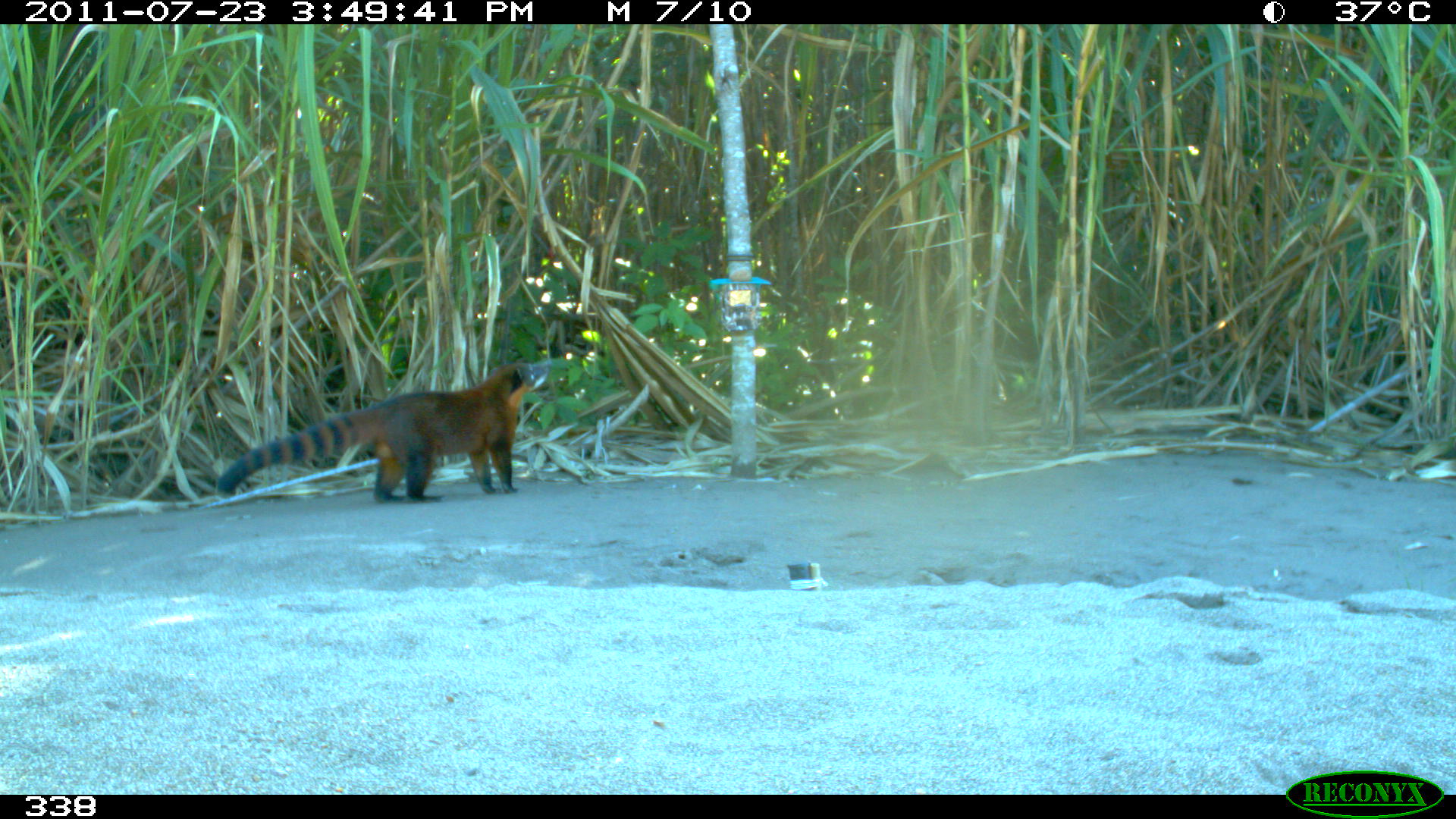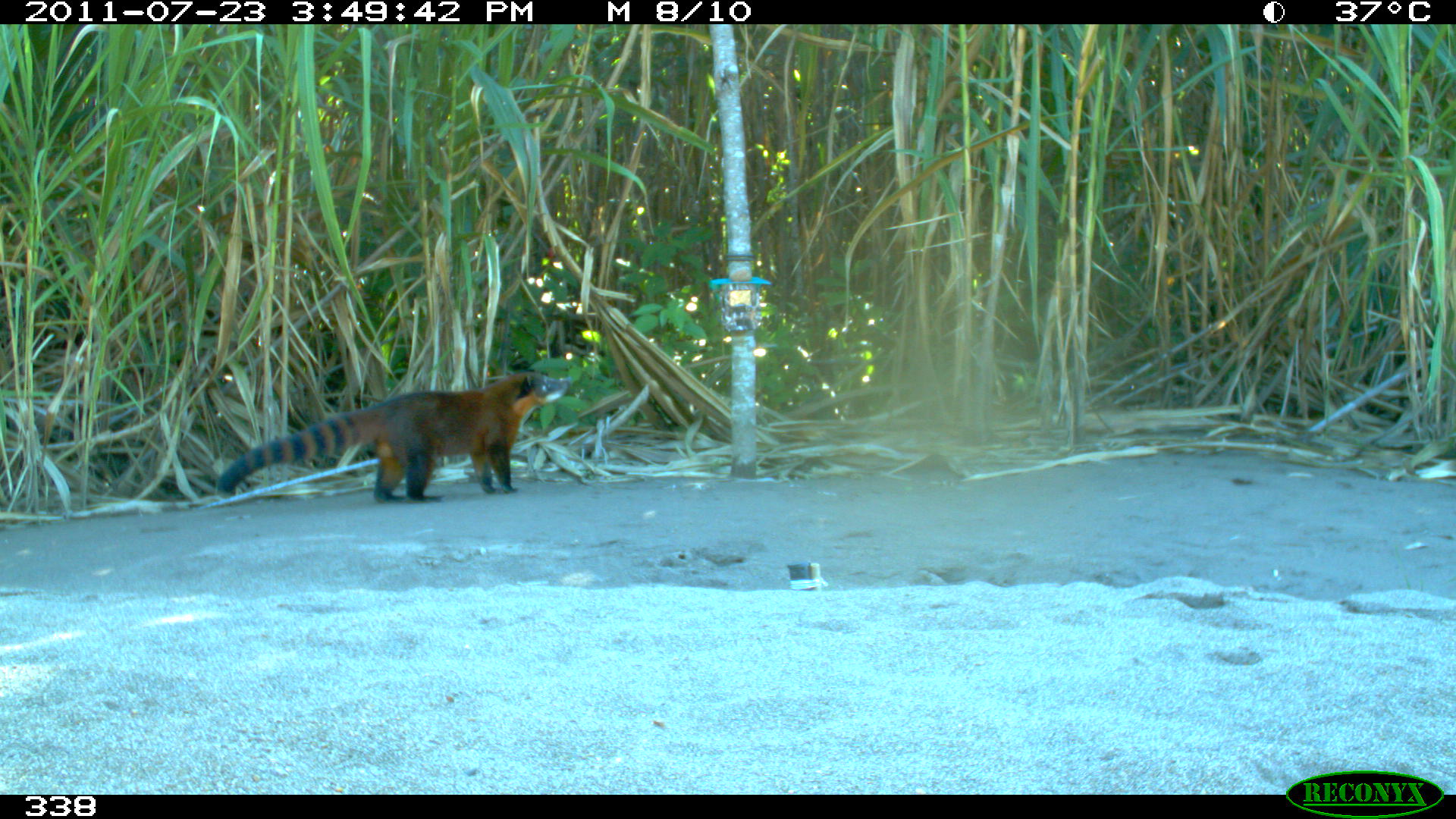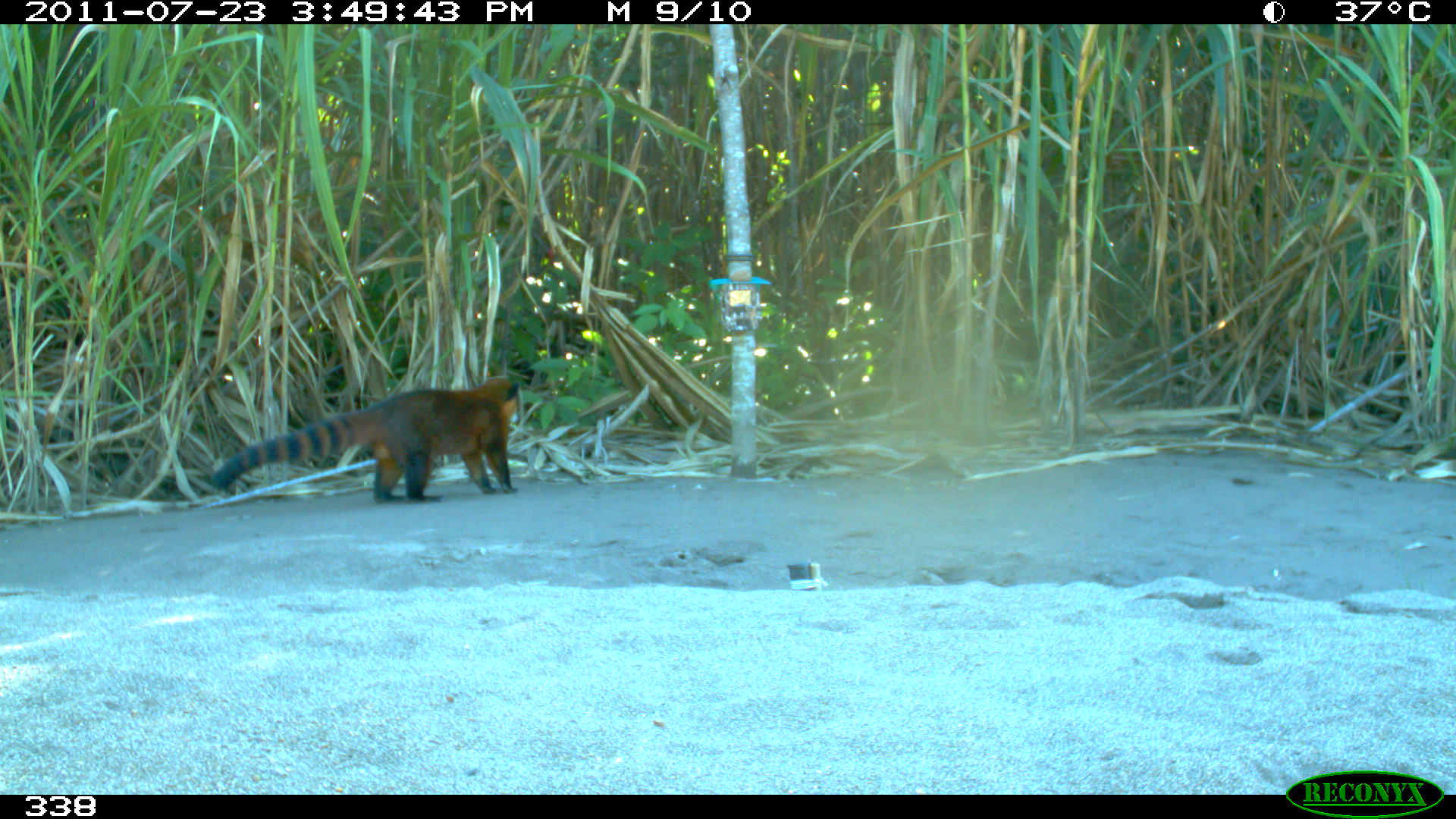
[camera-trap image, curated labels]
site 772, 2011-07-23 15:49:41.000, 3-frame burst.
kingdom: Animalia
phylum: Chordata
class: Mammalia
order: Carnivora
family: Procyonidae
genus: Nasua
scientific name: Nasua nasua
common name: south american coati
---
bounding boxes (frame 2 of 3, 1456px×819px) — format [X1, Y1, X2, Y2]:
nasua nasua: [216, 371, 570, 503]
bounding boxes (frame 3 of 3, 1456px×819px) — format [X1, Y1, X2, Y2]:
nasua nasua: [210, 376, 523, 503]